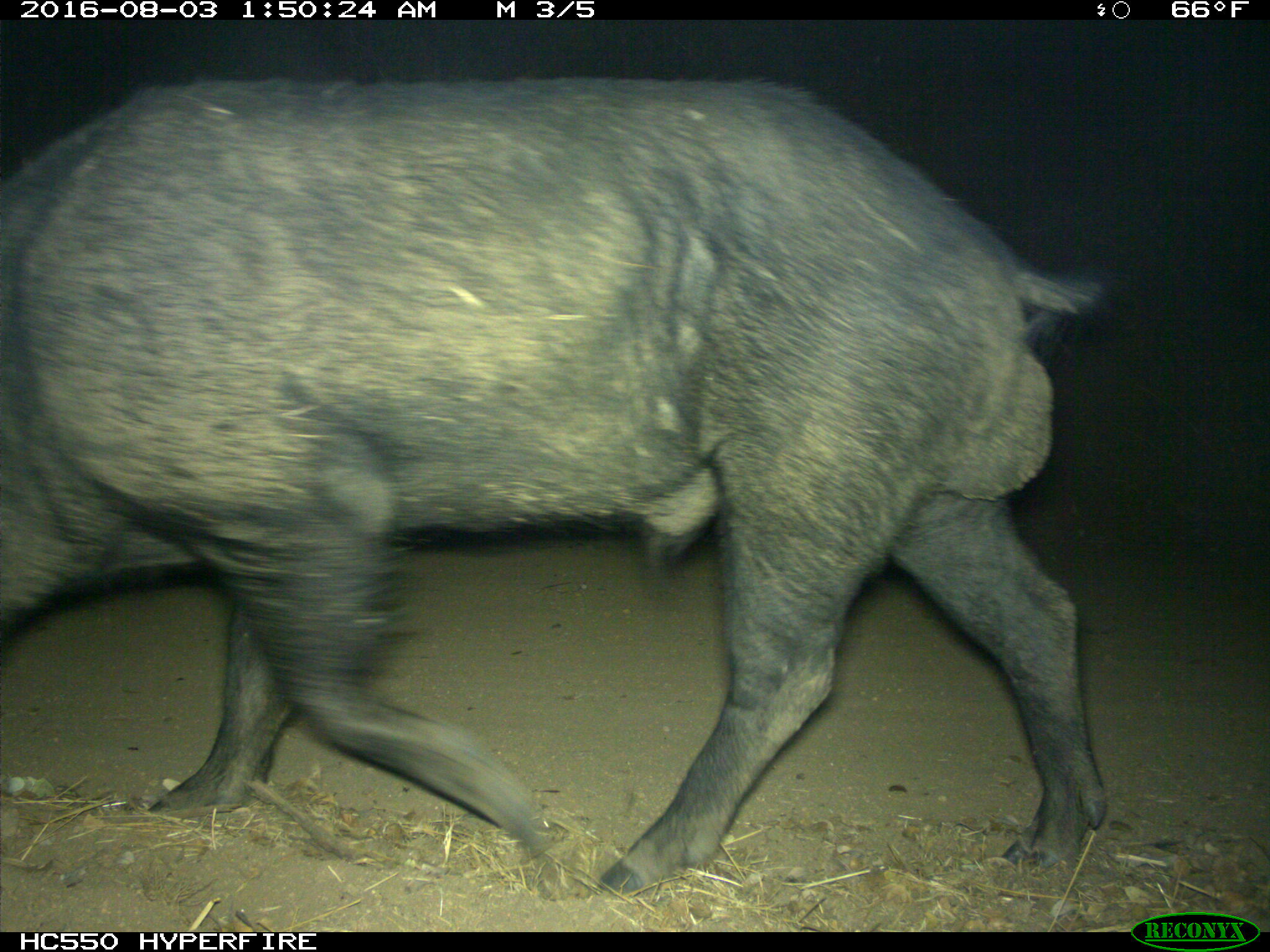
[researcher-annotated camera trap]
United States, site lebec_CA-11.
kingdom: Animalia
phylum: Chordata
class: Mammalia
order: Artiodactyla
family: Suidae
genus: Sus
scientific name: Sus scrofa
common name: wild boar